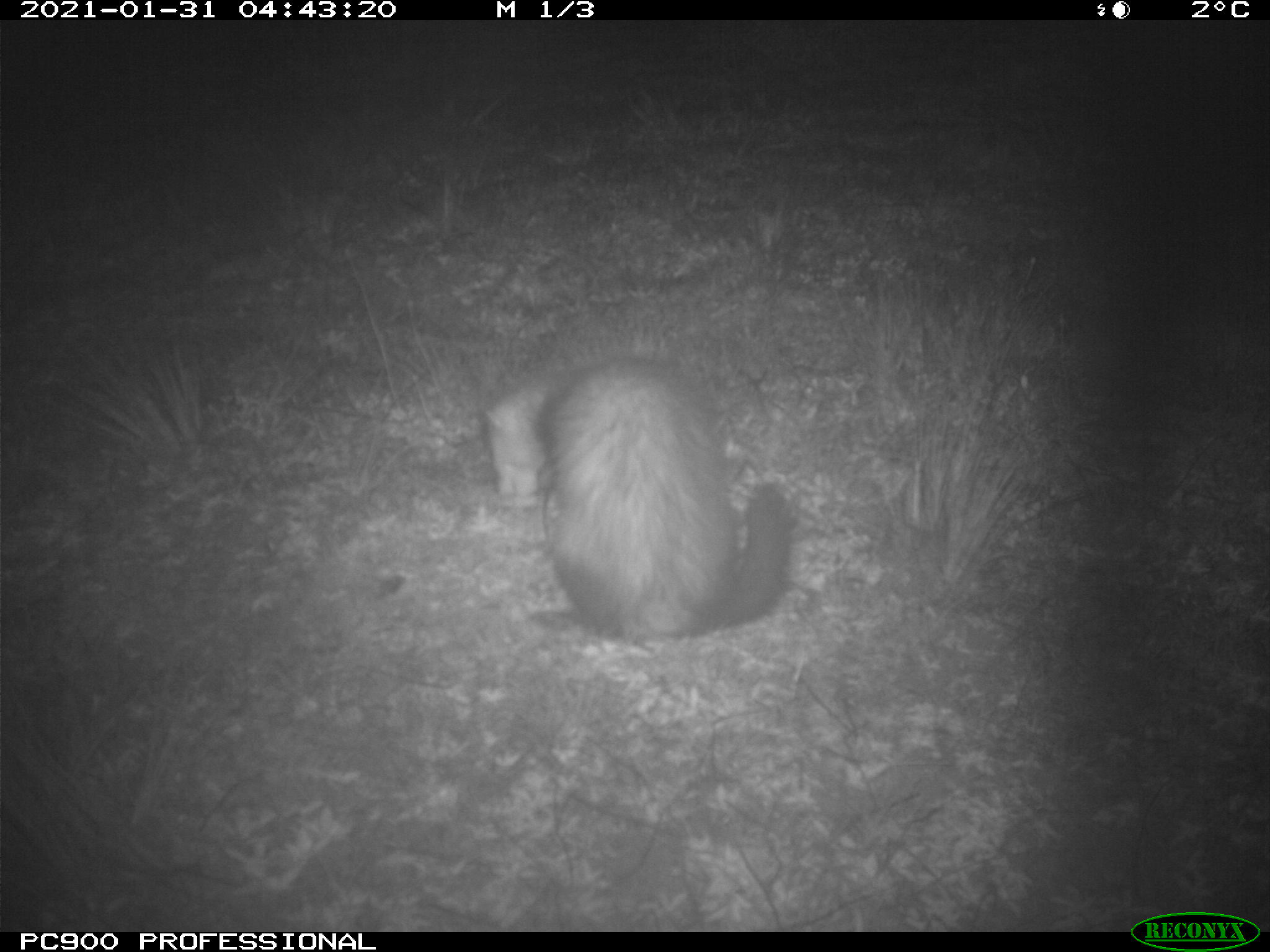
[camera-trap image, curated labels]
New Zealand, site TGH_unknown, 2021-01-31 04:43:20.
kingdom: Animalia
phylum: Chordata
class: Mammalia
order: Carnivora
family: Mustelidae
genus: Mustela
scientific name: Mustela furo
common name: ferret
Ferret (Mustela furo).